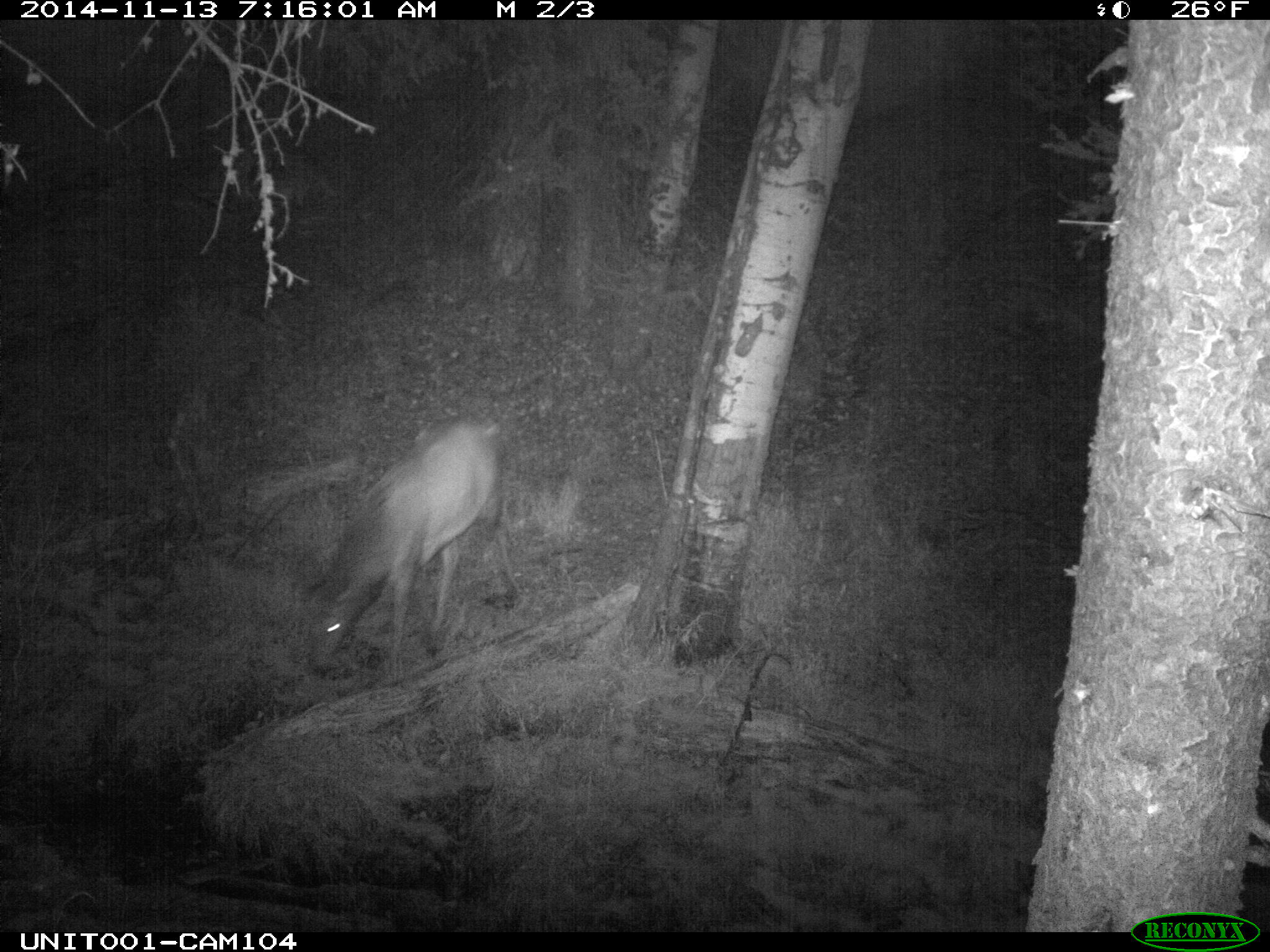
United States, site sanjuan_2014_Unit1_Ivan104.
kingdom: Animalia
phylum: Chordata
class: Mammalia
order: Artiodactyla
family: Cervidae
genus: Cervus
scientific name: Cervus elaphus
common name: red deer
Cervus elaphus (red deer).